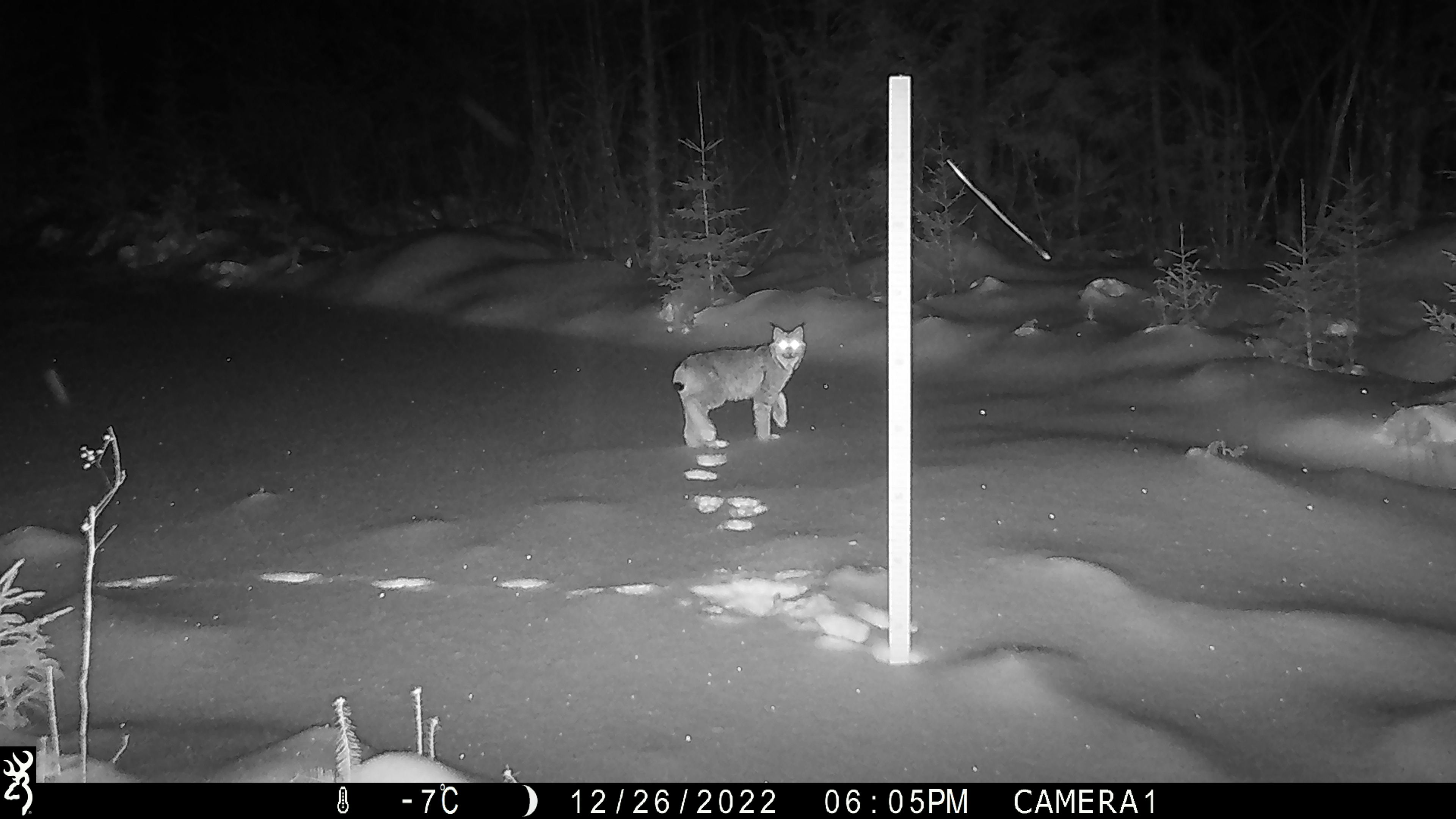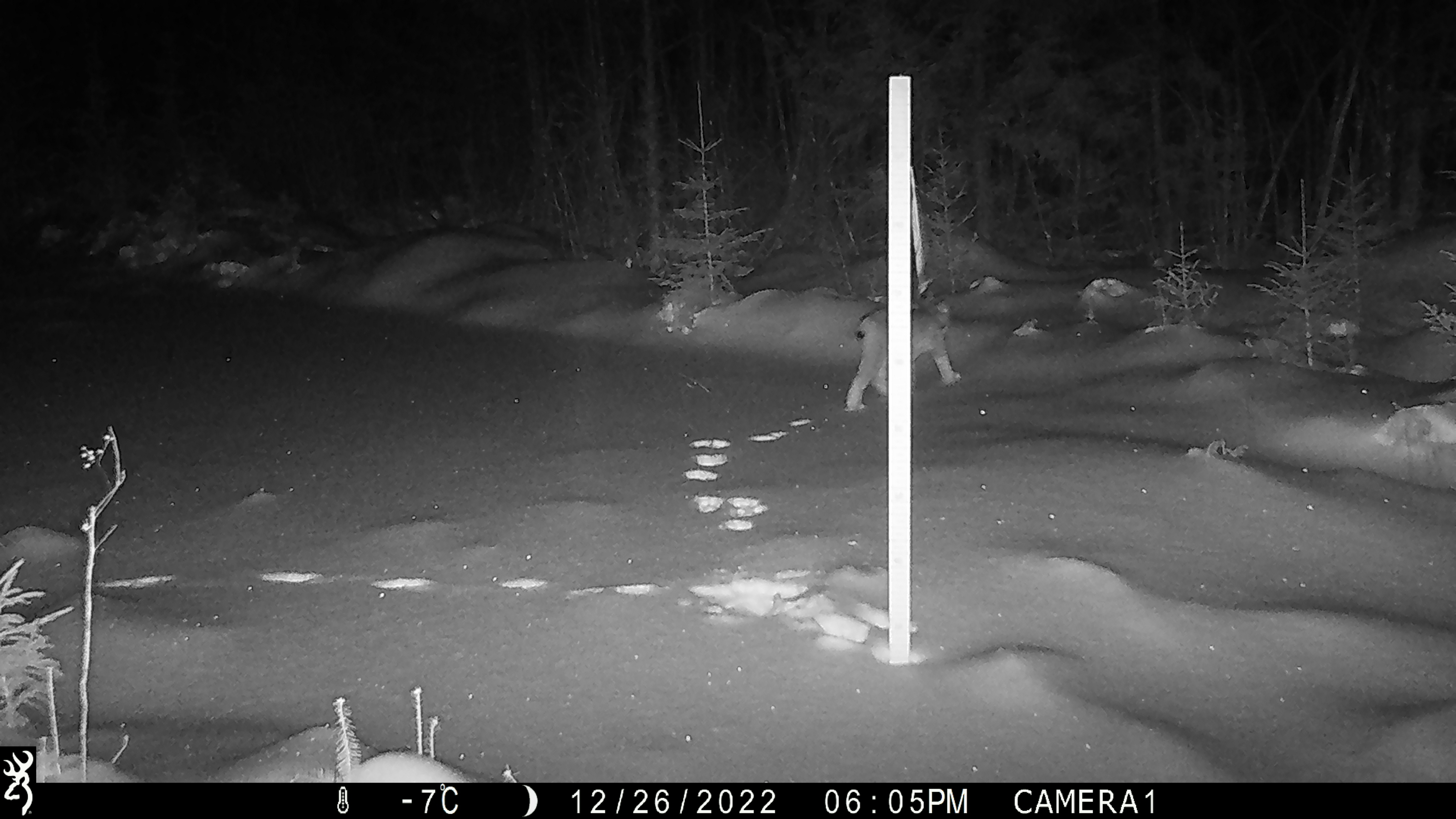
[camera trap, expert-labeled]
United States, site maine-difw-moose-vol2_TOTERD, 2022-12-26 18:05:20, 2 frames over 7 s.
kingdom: Animalia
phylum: Chordata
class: Mammalia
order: Carnivora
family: Felidae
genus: Lynx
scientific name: Lynx canadensis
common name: canada lynx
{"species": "canada lynx (Lynx canadensis)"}